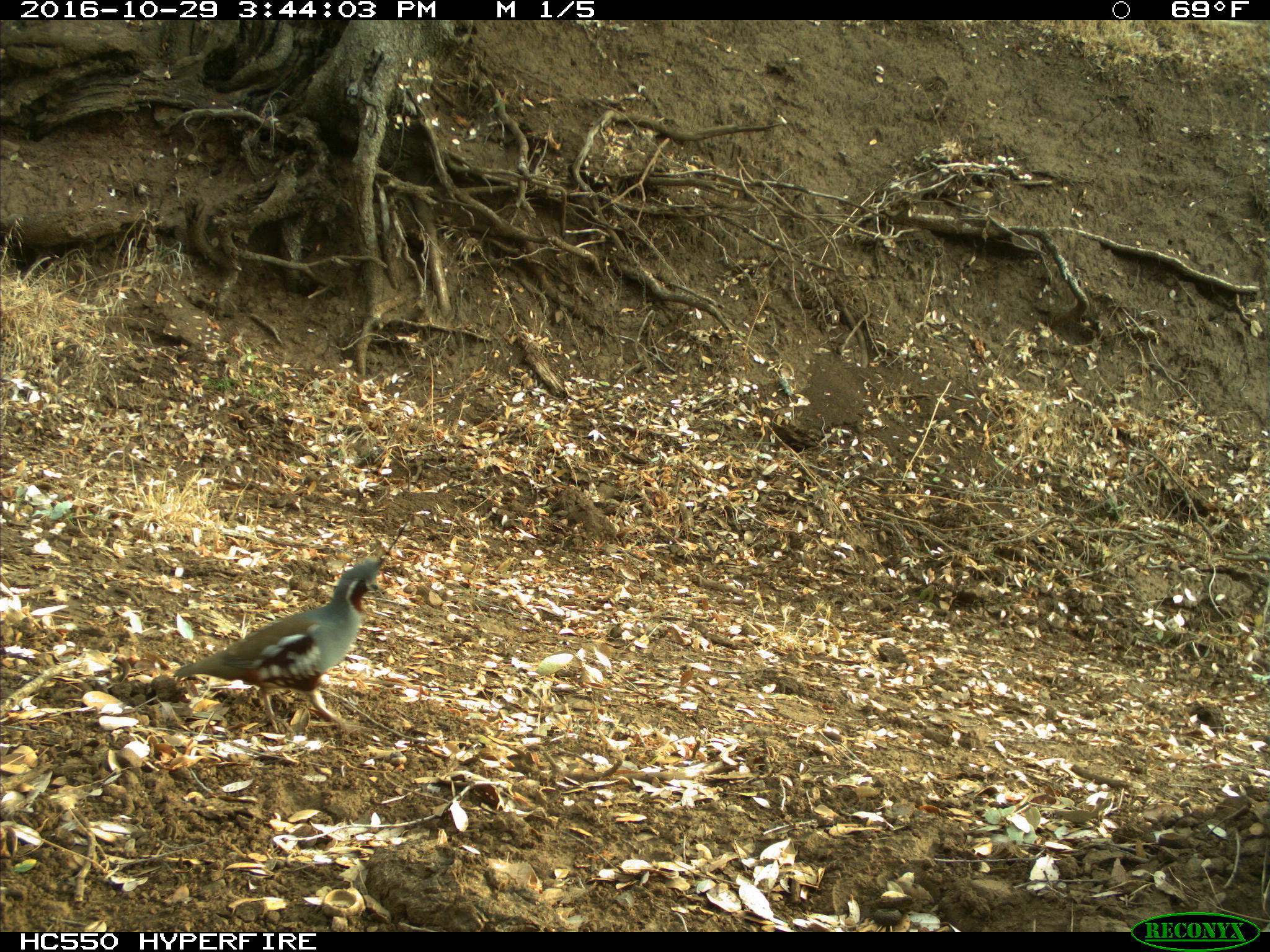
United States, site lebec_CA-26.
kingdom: Animalia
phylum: Chordata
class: Aves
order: Galliformes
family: Odontophoridae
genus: Callipepla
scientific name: Callipepla californica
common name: california quail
Callipepla californica (california quail).